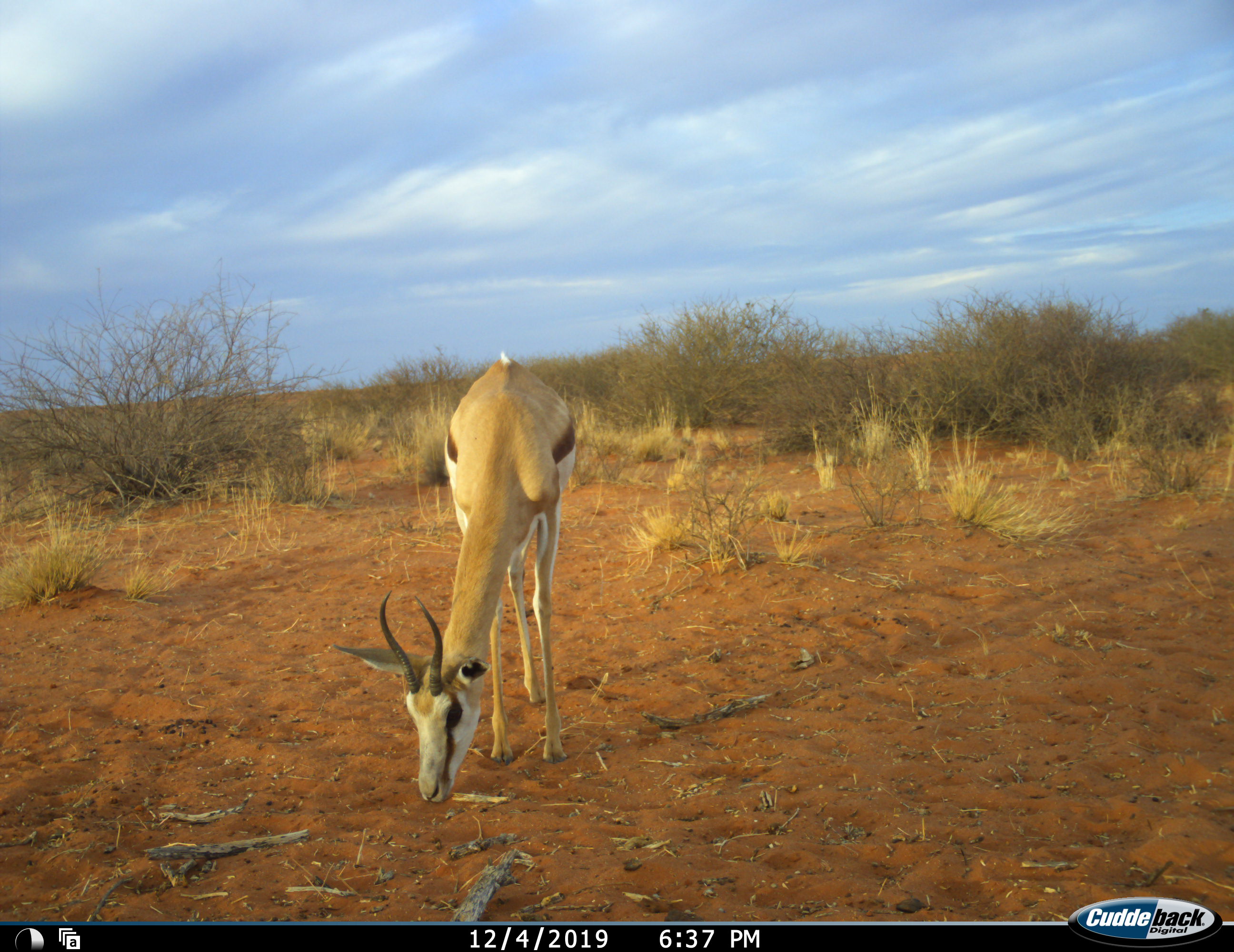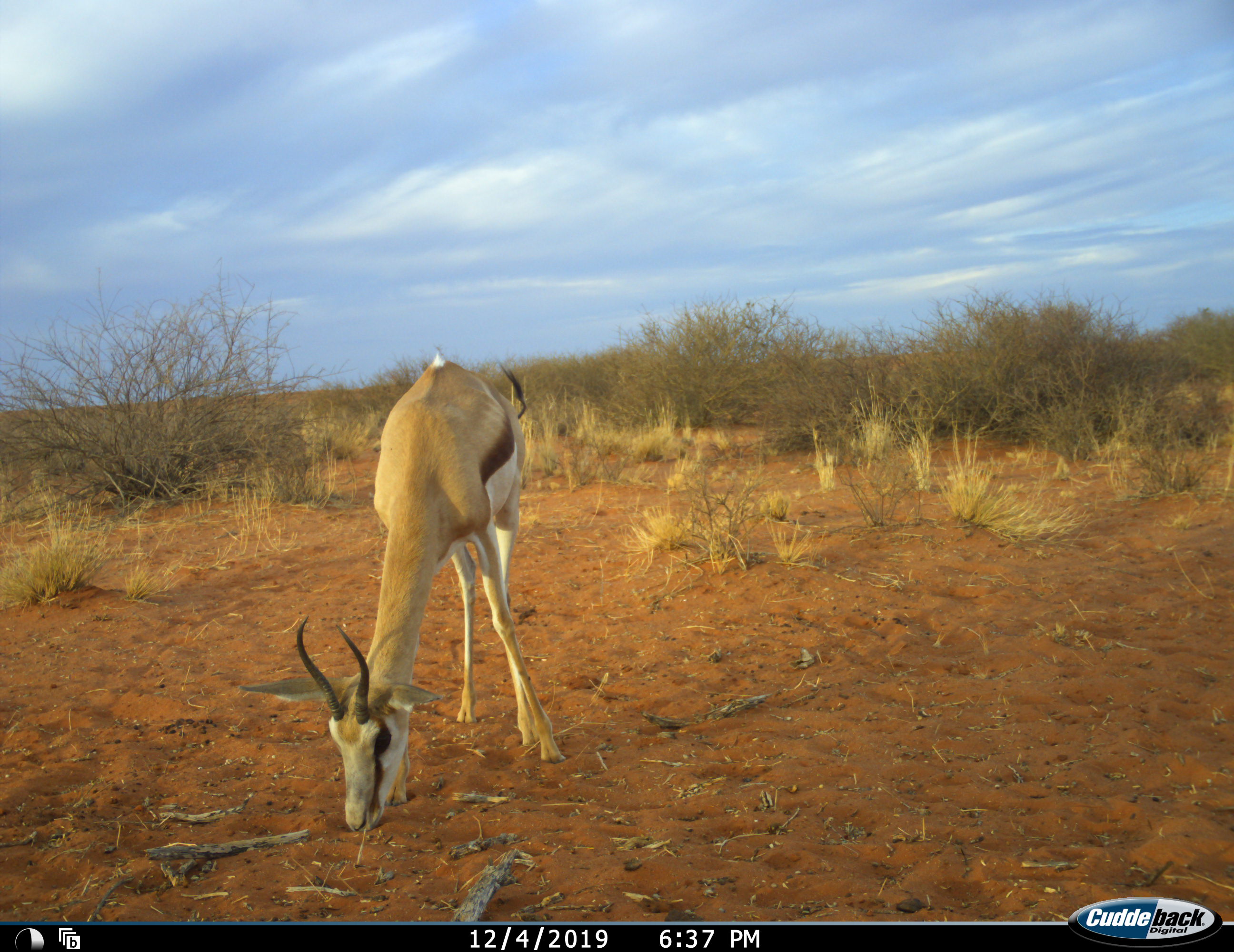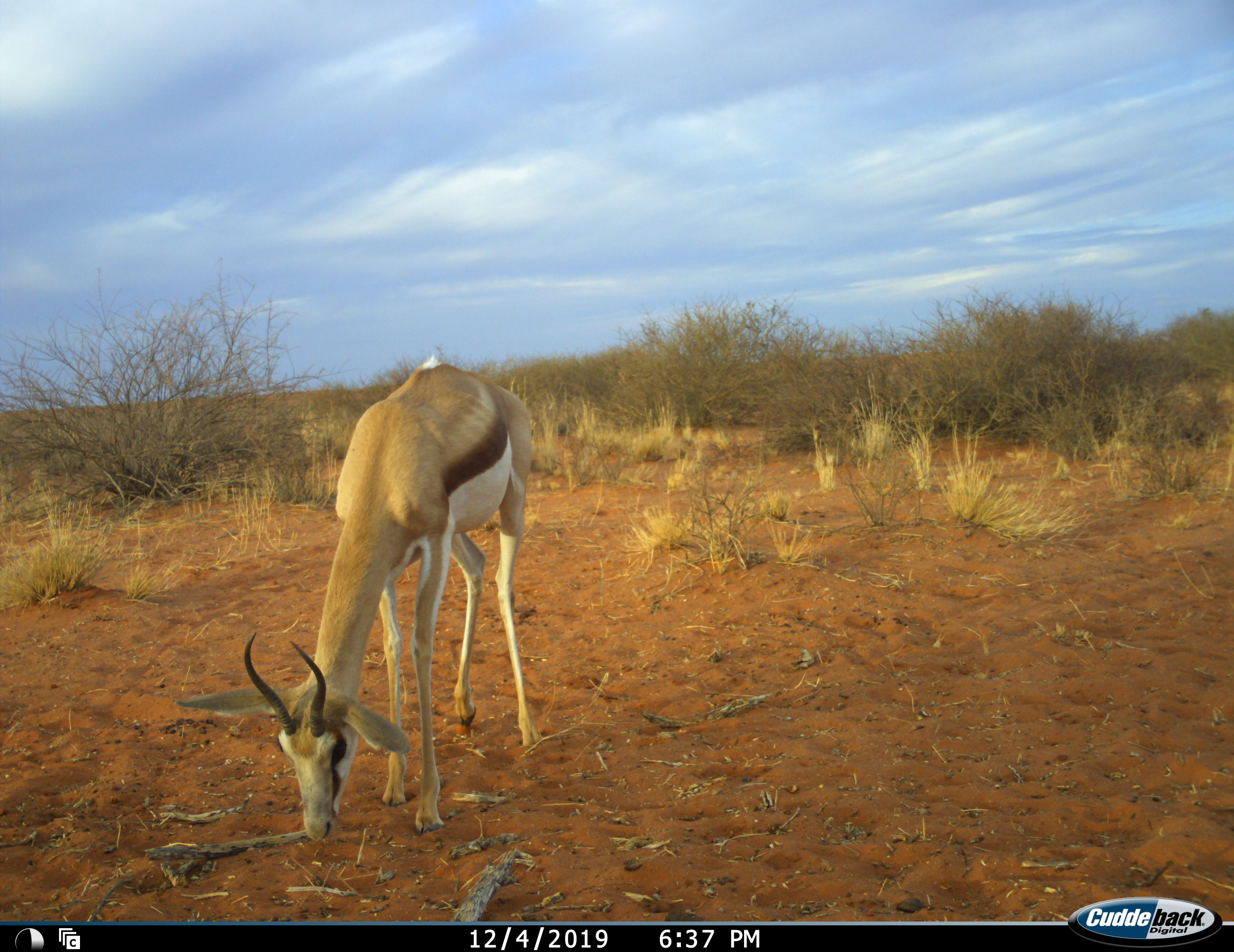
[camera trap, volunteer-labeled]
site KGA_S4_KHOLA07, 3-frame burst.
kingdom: Animalia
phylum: Chordata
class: Mammalia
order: Artiodactyla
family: Bovidae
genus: Antidorcas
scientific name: Antidorcas marsupialis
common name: springbok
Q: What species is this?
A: Springbok (Antidorcas marsupialis).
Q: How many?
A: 1.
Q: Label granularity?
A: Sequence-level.